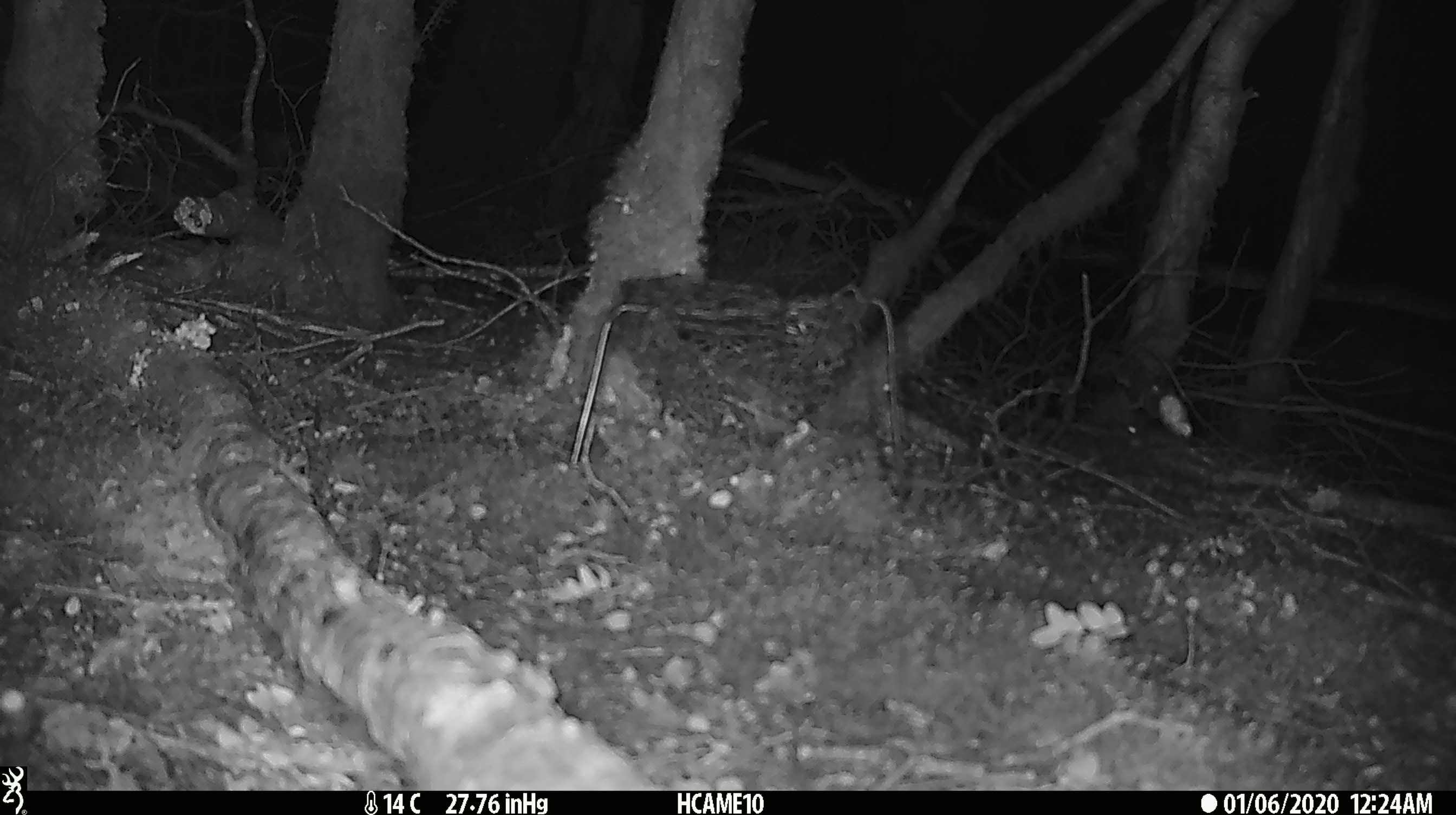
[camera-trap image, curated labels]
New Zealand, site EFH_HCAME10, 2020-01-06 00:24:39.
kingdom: Animalia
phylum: Chordata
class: Mammalia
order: Rodentia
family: Muridae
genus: Mus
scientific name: Mus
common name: mouse